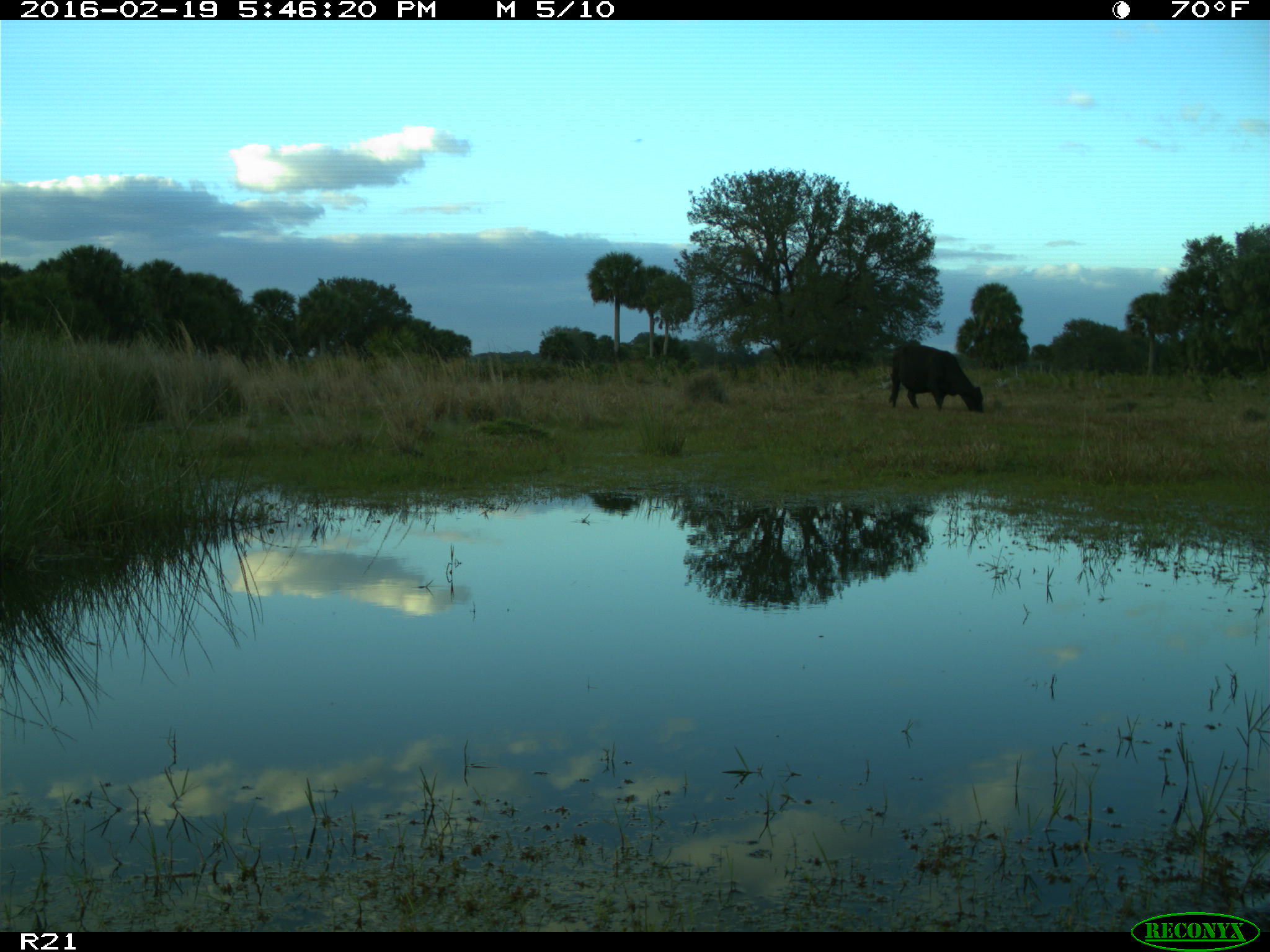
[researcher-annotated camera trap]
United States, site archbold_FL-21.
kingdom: Animalia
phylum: Chordata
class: Mammalia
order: Artiodactyla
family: Bovidae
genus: Bos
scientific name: Bos taurus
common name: domestic cow